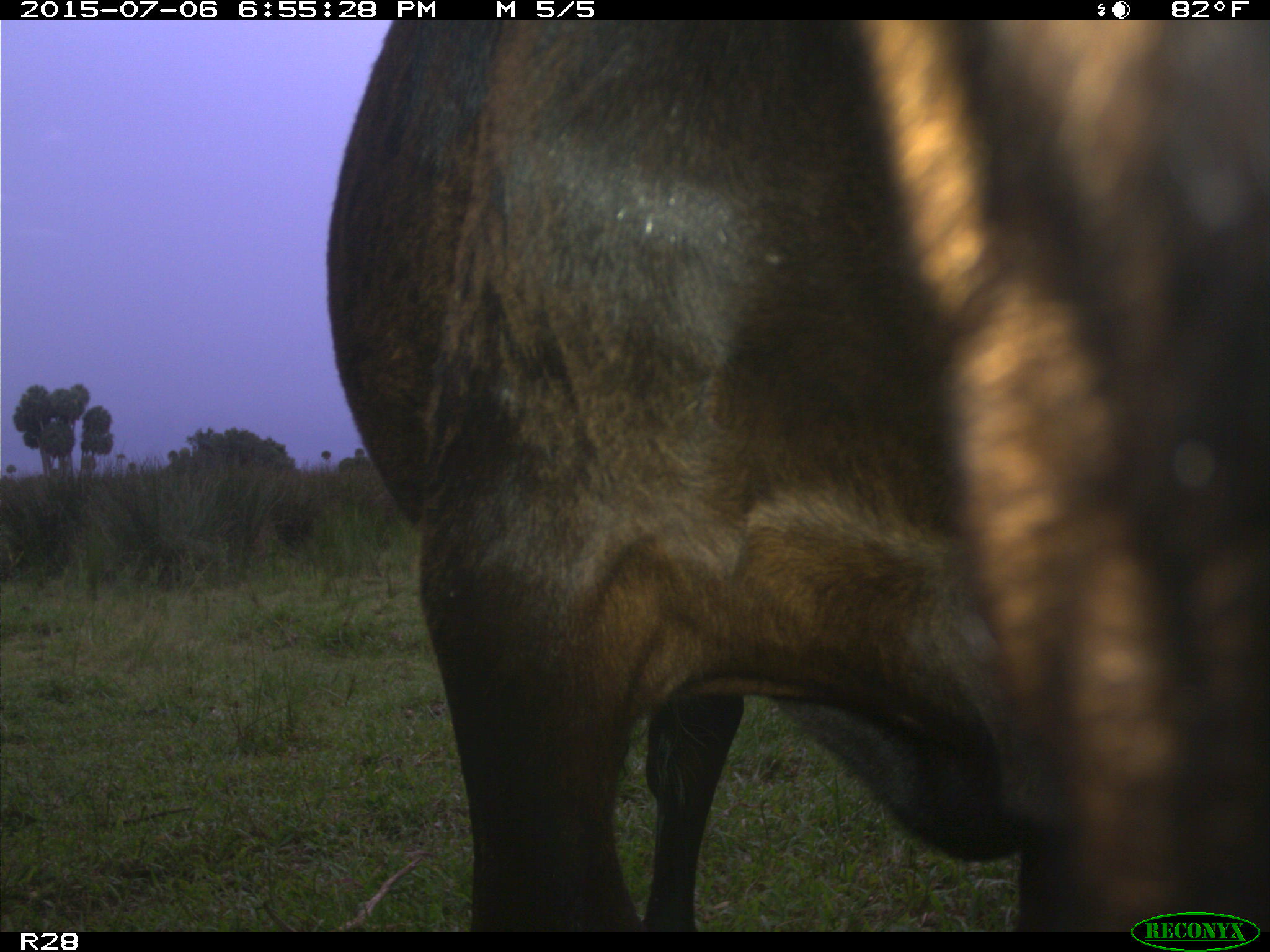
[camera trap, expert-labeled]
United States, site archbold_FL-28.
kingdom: Animalia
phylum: Chordata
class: Mammalia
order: Artiodactyla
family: Bovidae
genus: Bos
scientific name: Bos taurus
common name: domestic cow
Bos taurus (domestic cow).